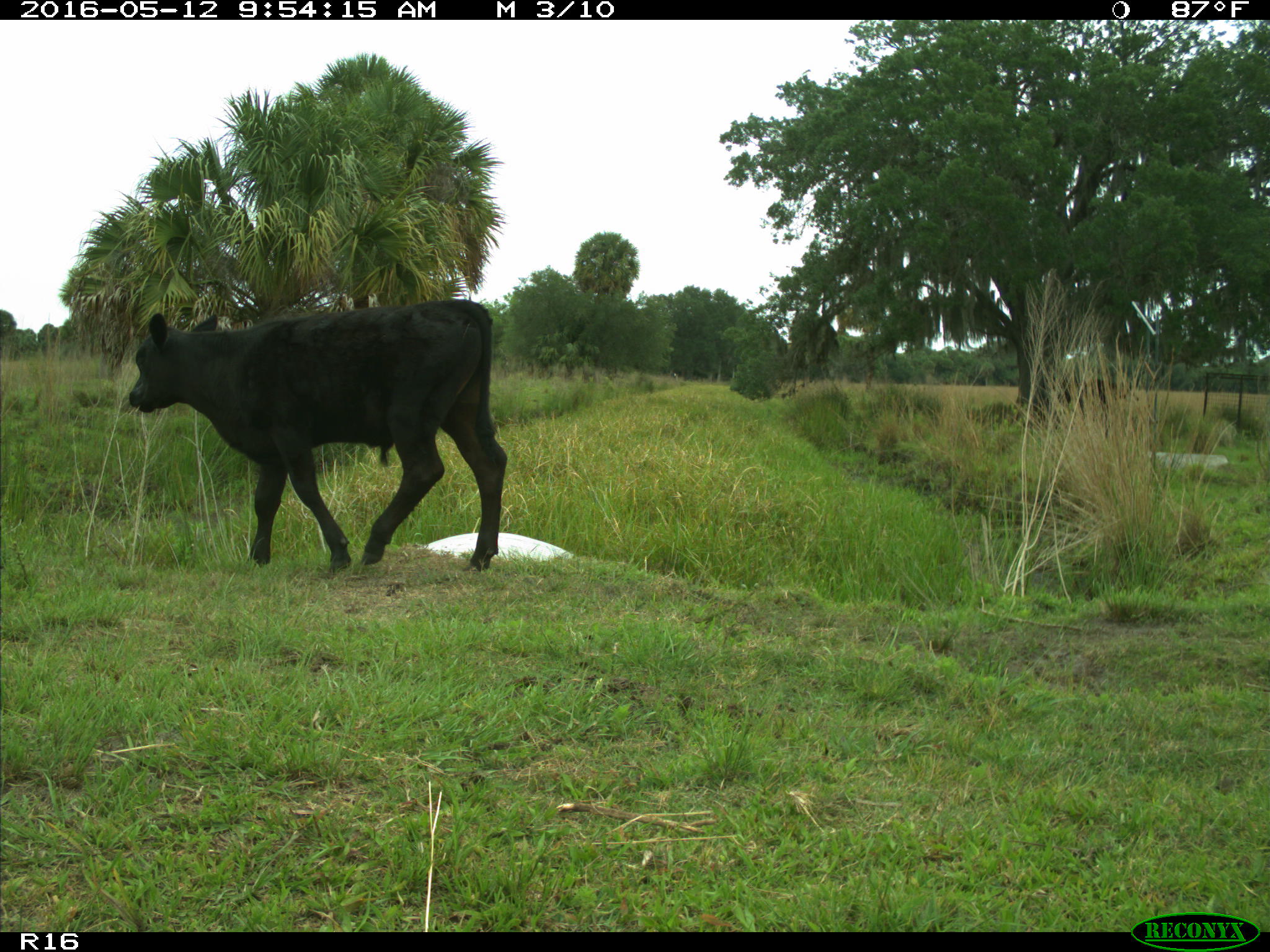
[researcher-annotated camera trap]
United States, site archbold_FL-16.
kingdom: Animalia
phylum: Chordata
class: Mammalia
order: Artiodactyla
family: Bovidae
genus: Bos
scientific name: Bos taurus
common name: domestic cow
Bos taurus (domestic cow).